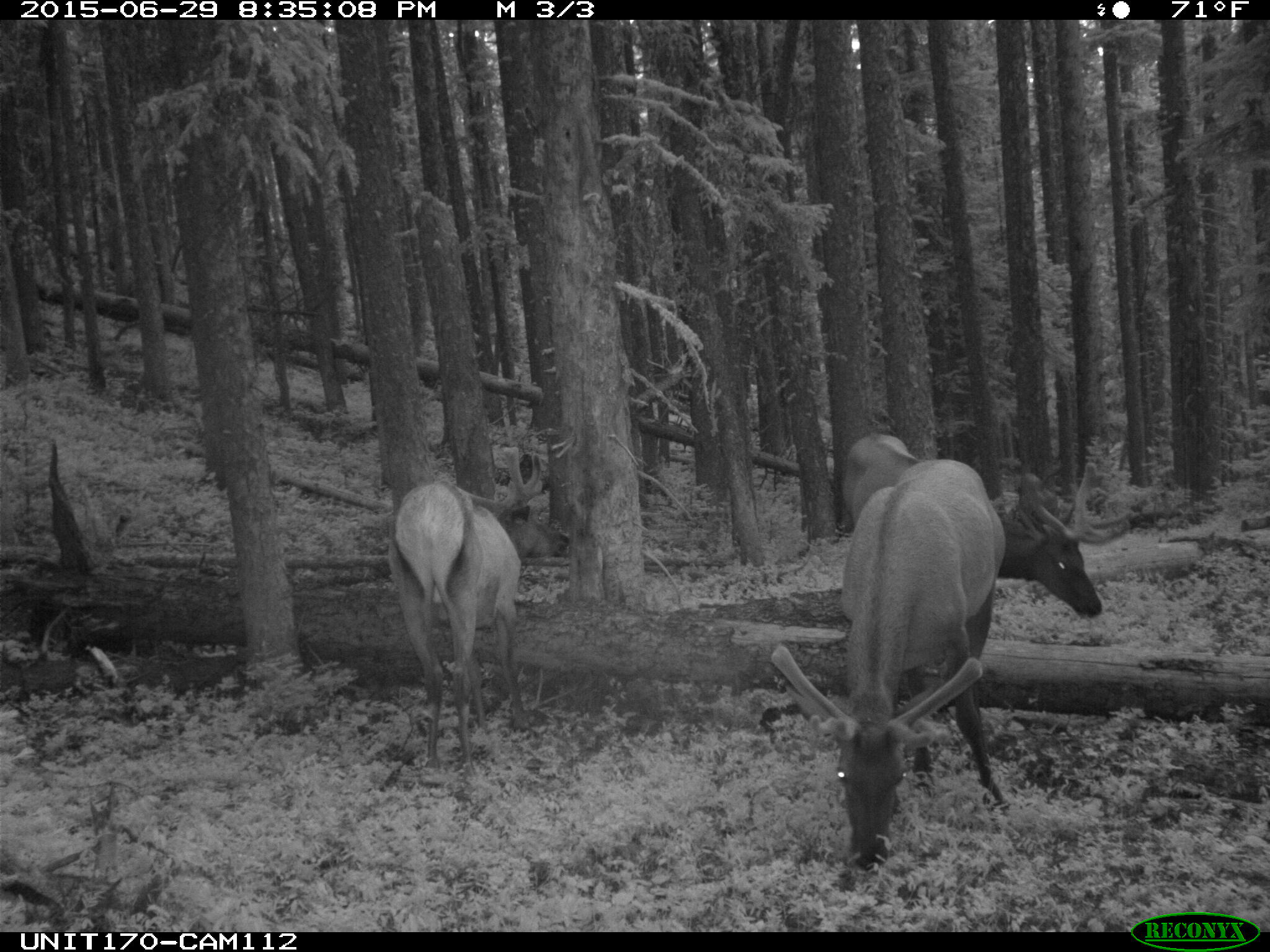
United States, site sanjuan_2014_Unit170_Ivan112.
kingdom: Animalia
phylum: Chordata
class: Mammalia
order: Artiodactyla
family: Cervidae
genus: Cervus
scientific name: Cervus elaphus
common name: red deer